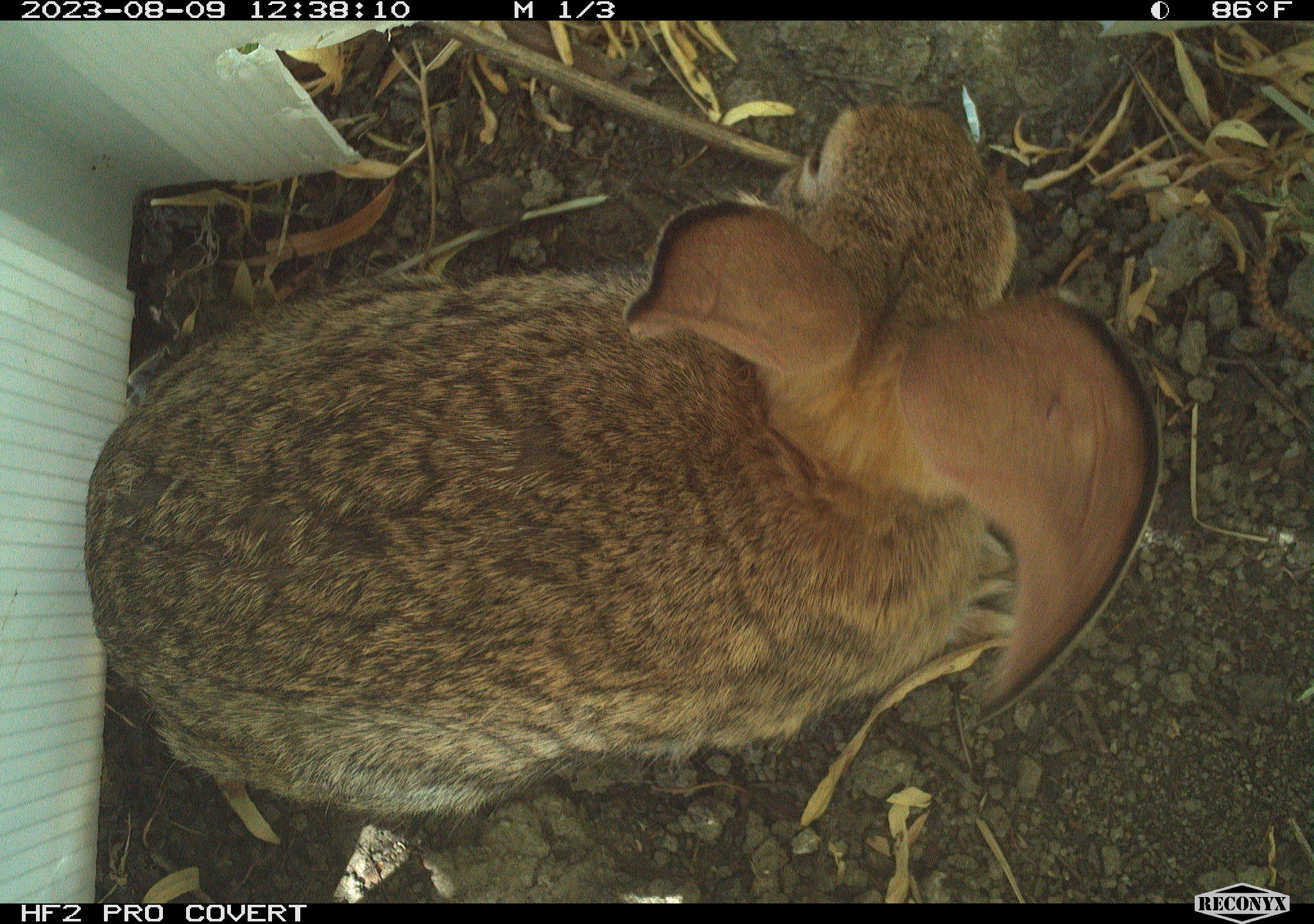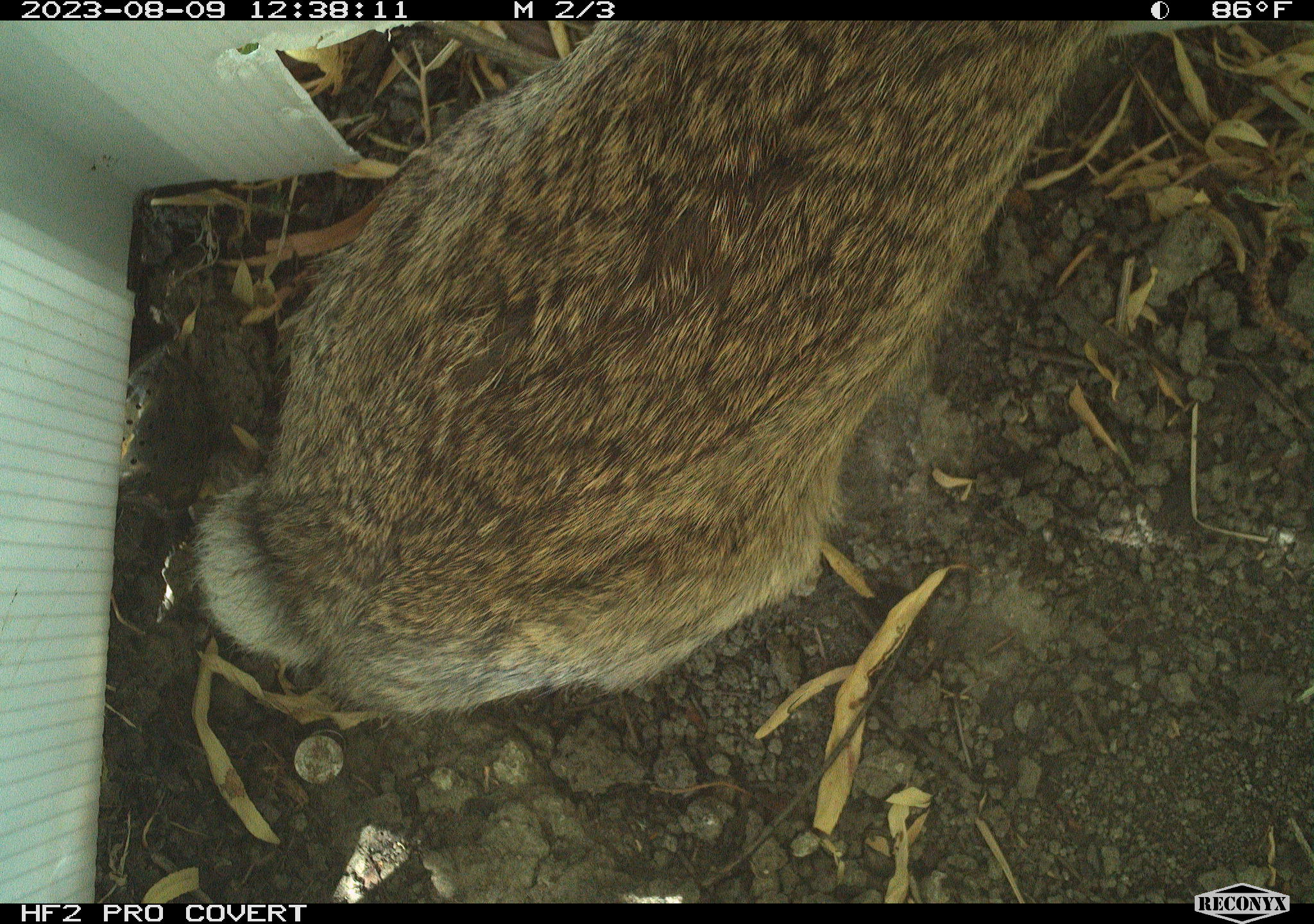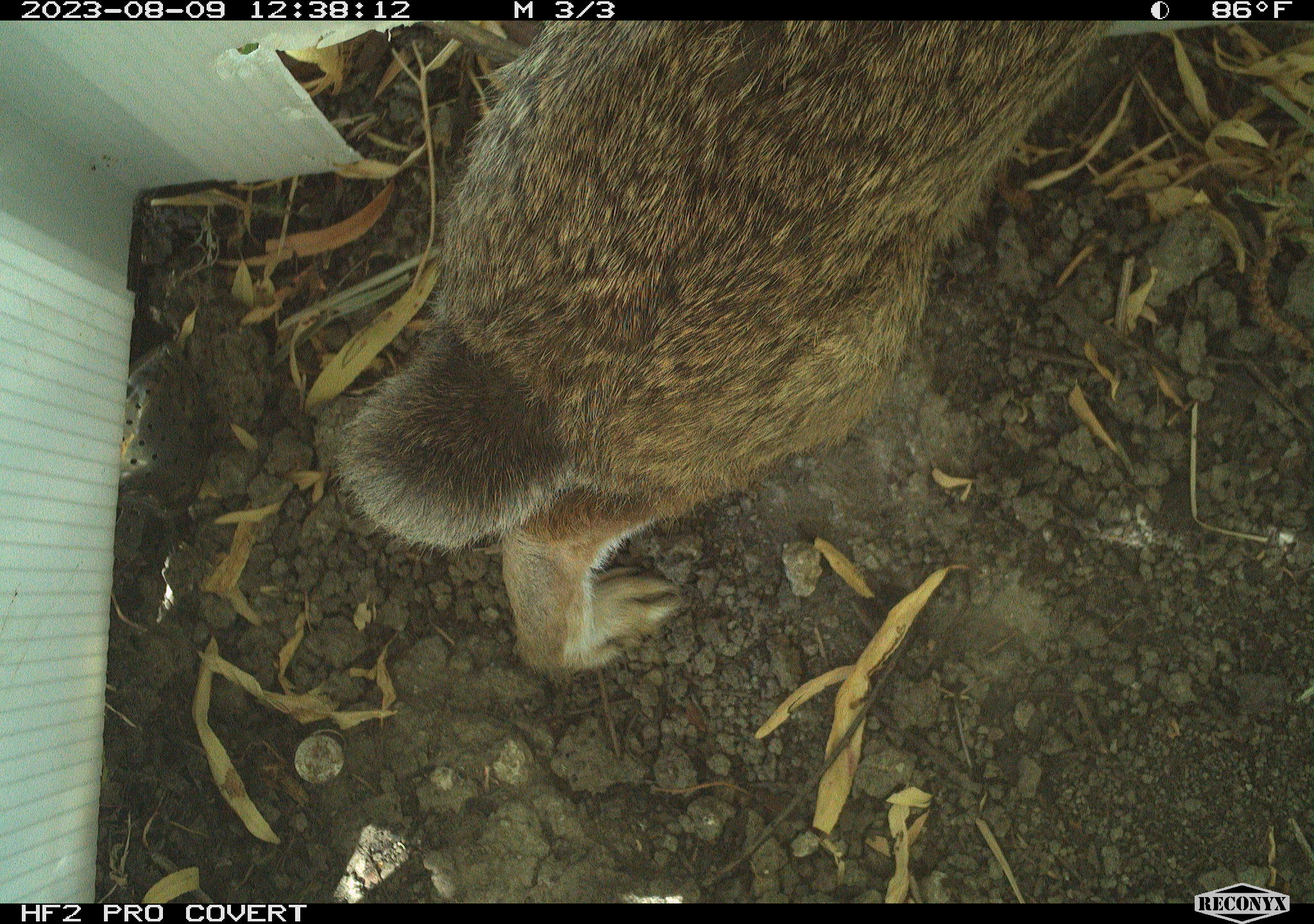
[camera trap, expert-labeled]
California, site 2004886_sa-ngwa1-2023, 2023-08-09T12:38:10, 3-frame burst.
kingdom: Animalia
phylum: Chordata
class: Mammalia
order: Lagomorpha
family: Leporidae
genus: Sylvilagus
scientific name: Sylvilagus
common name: cottontail rabbits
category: sylvilagus species